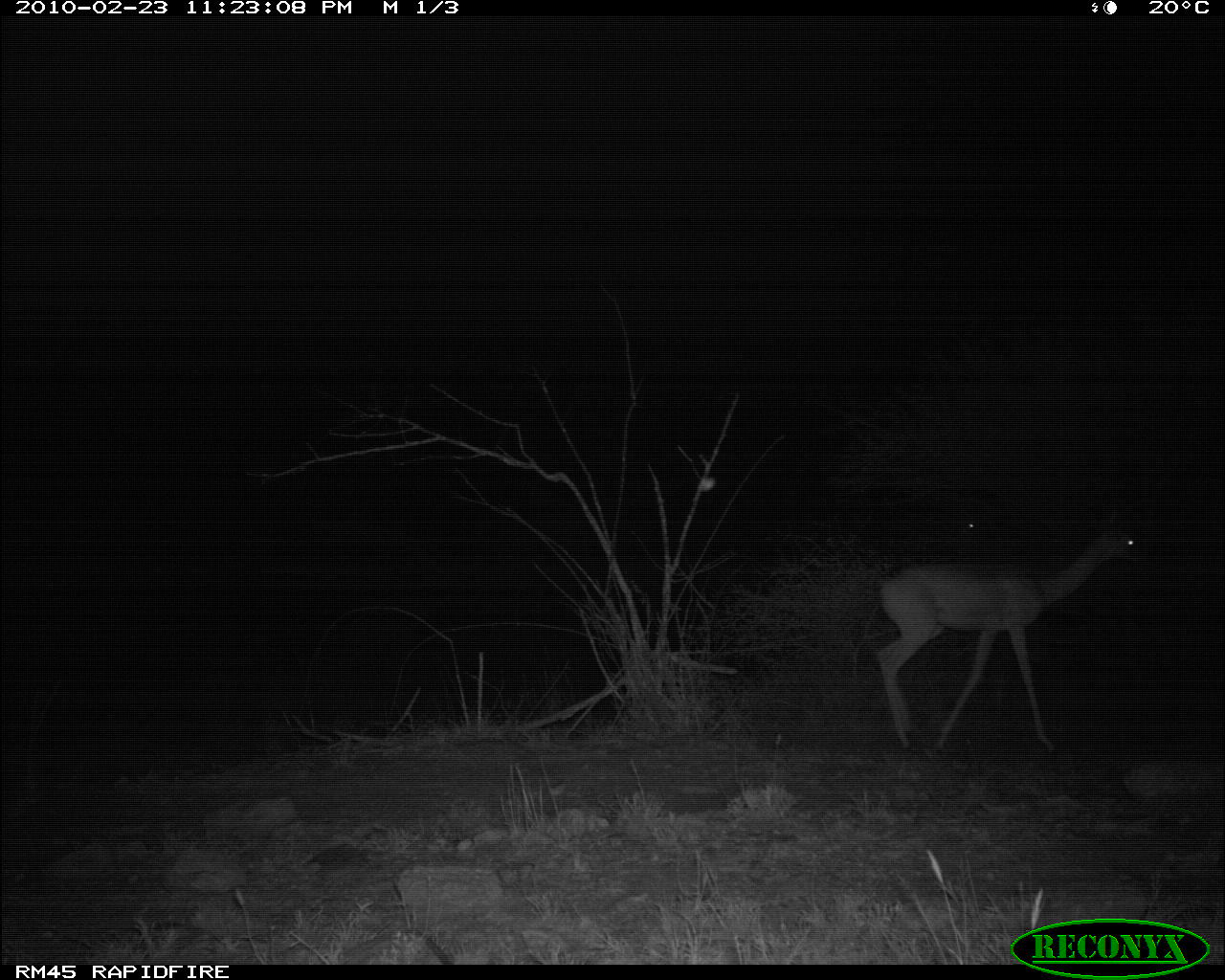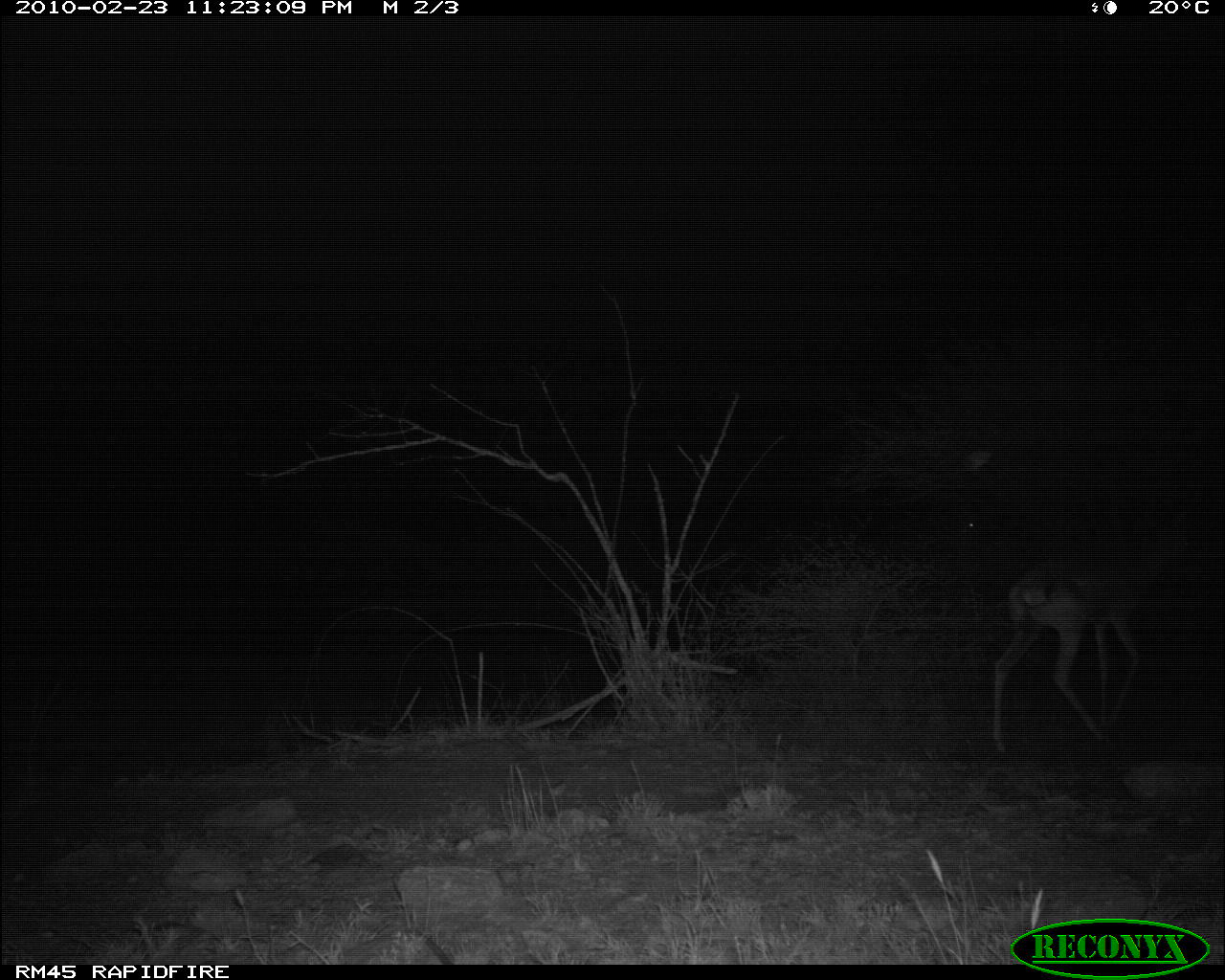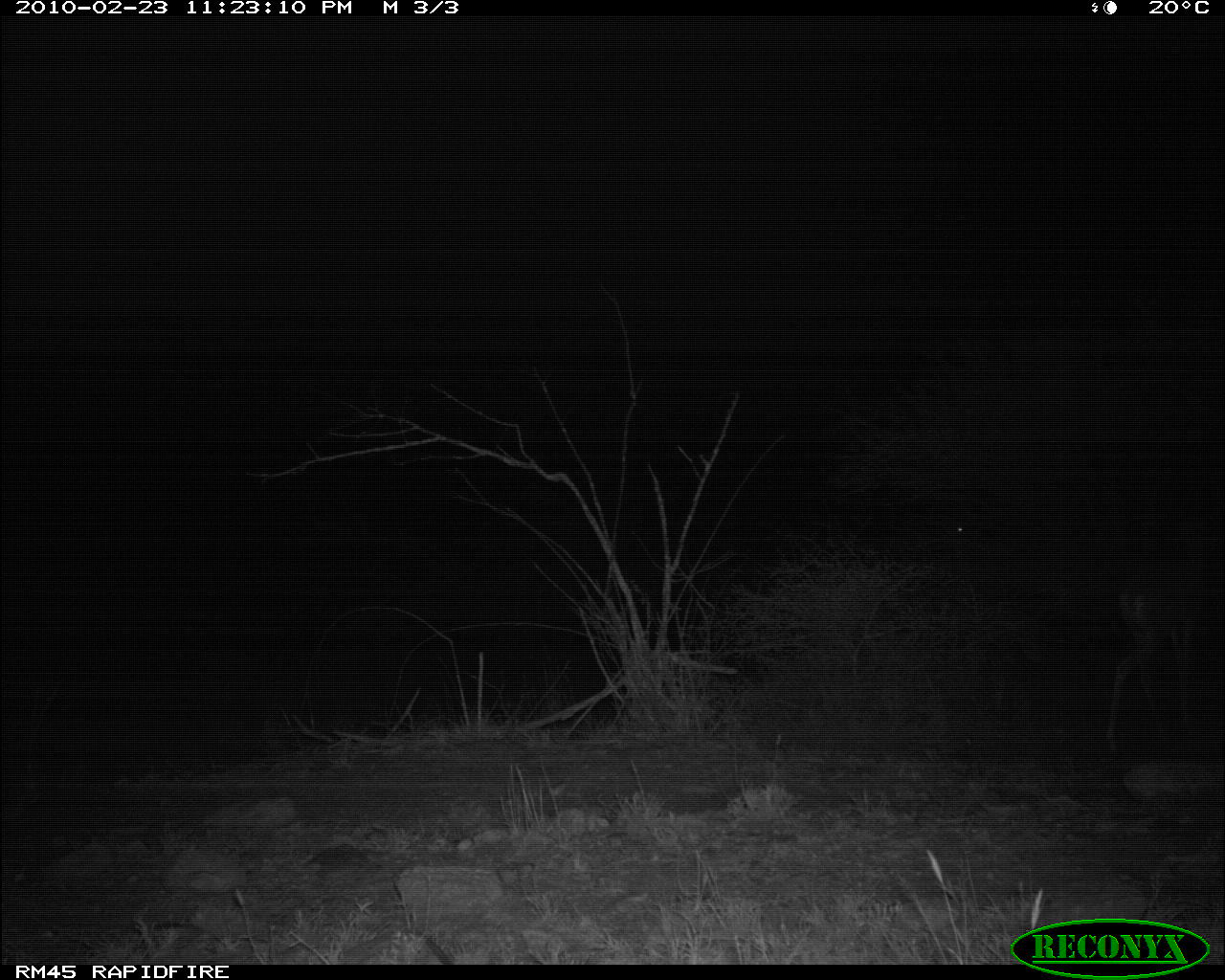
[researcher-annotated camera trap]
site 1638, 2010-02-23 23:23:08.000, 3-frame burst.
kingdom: Animalia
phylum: Chordata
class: Mammalia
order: Artiodactyla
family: Bovidae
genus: Litocranius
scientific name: Litocranius walleri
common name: gerenuk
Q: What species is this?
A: Litocranius walleri (gerenuk).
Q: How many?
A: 2.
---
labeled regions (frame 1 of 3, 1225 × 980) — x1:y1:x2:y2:
litocranius walleri: 873:507:1149:750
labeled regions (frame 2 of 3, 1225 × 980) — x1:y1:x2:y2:
litocranius walleri: 984:511:1198:754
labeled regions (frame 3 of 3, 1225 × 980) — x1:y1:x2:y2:
litocranius walleri: 1102:505:1225:757